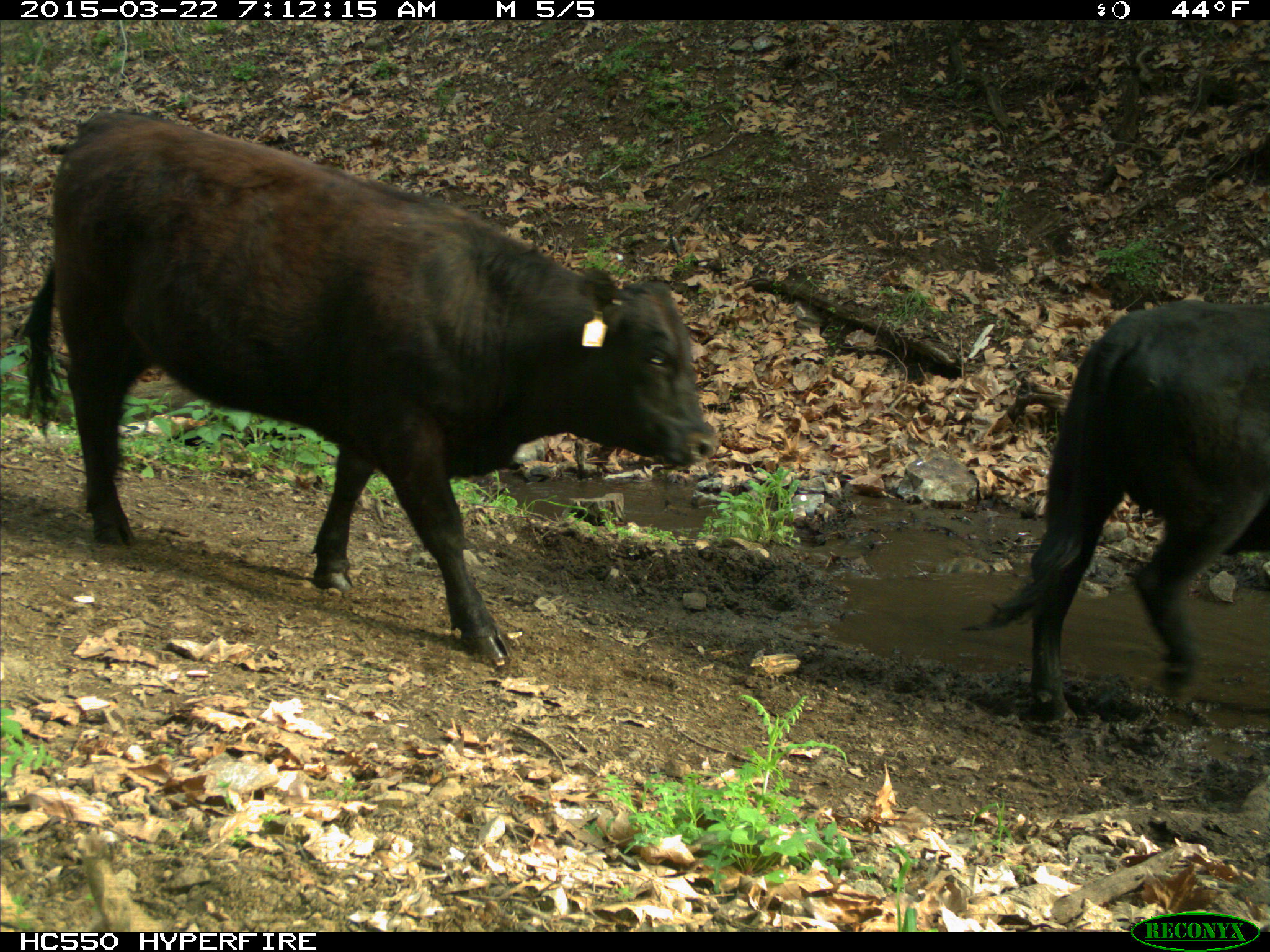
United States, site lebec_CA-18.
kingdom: Animalia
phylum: Chordata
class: Mammalia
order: Artiodactyla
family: Bovidae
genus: Bos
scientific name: Bos taurus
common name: domestic cow